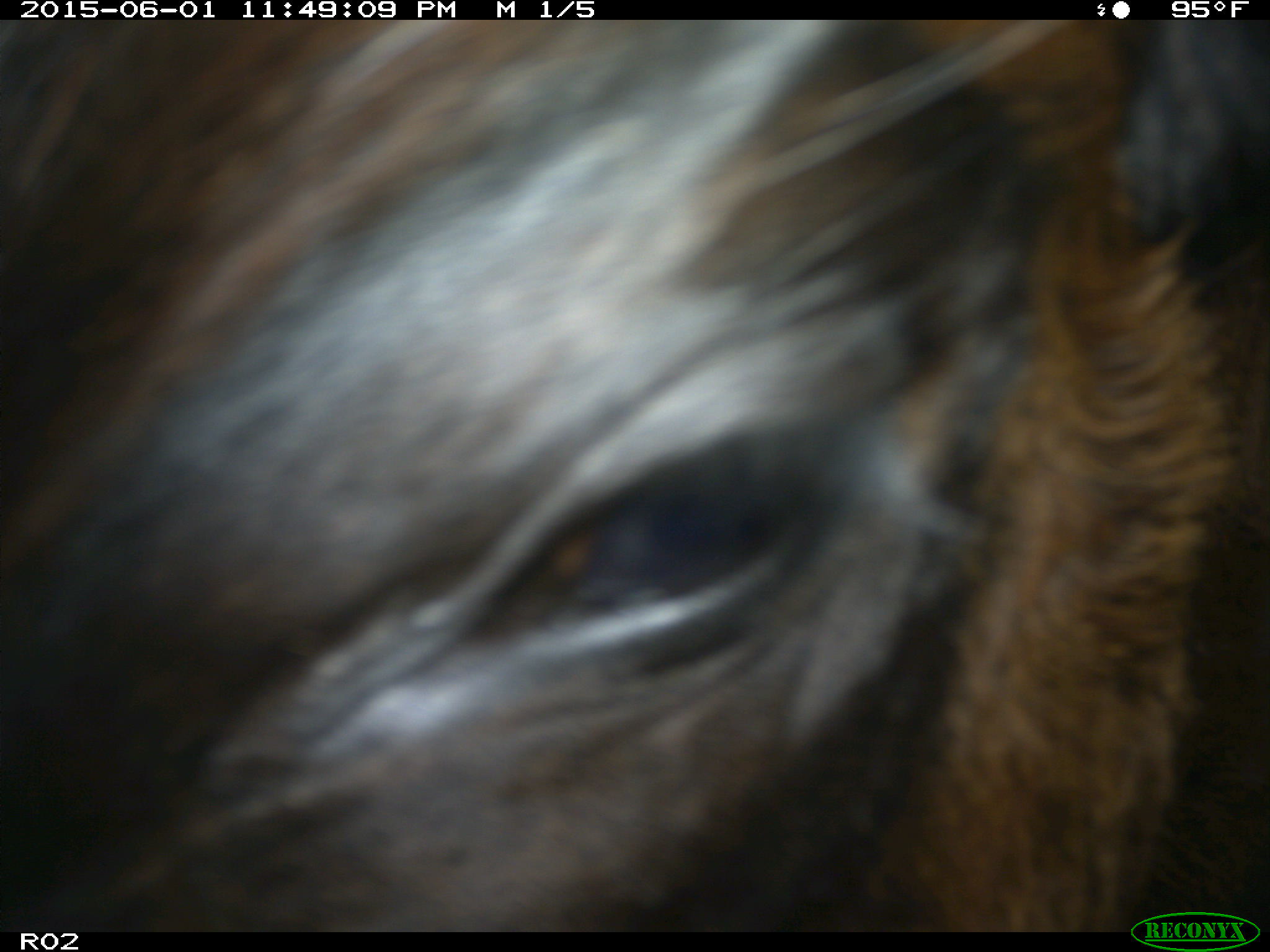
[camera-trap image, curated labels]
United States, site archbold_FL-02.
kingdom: Animalia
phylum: Chordata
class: Mammalia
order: Artiodactyla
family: Bovidae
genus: Bos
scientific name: Bos taurus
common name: domestic cow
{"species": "Bos taurus (domestic cow)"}